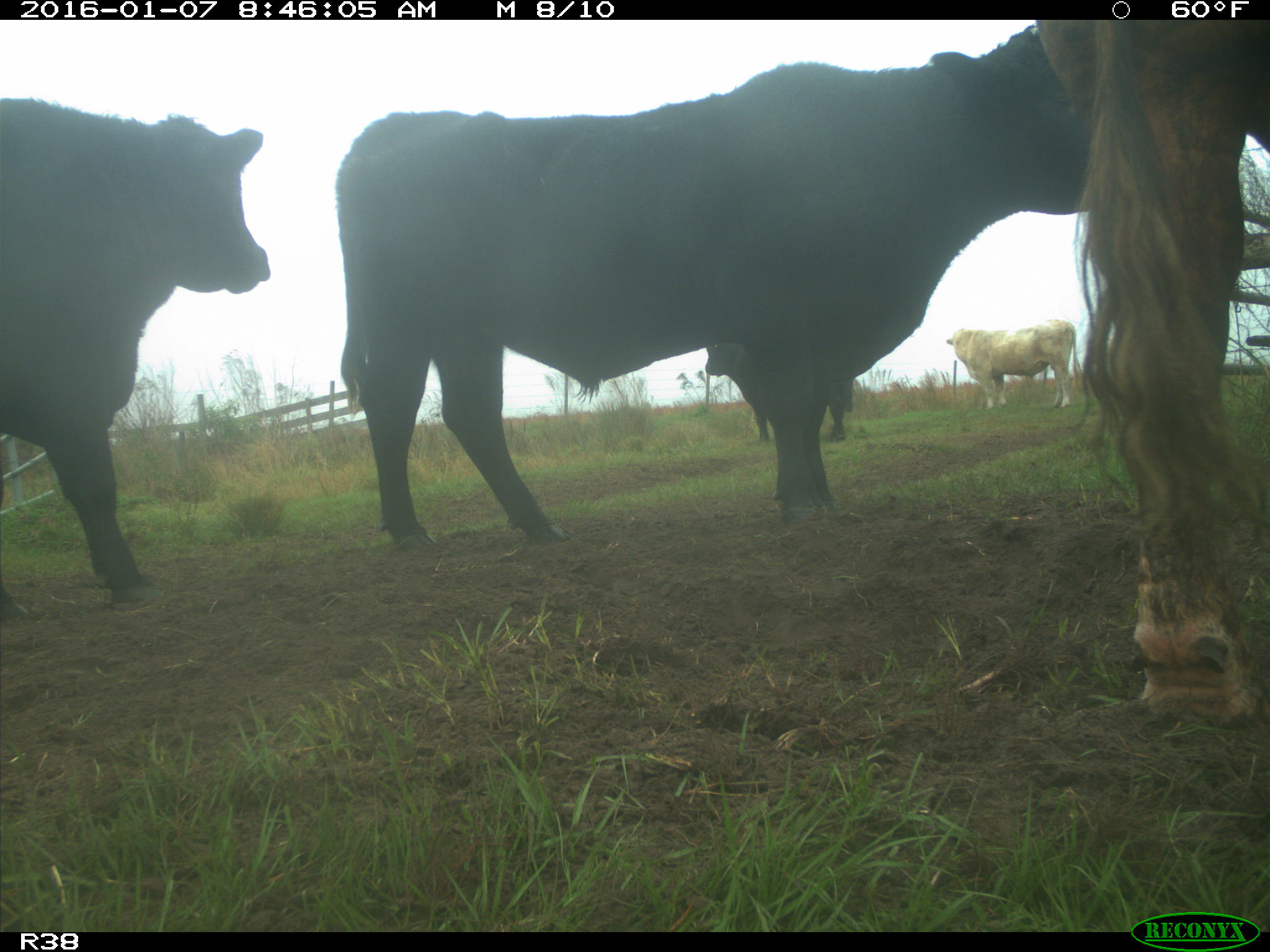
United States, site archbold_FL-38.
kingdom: Animalia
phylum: Chordata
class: Mammalia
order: Artiodactyla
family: Bovidae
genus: Bos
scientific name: Bos taurus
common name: domestic cow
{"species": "Bos taurus (domestic cow)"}